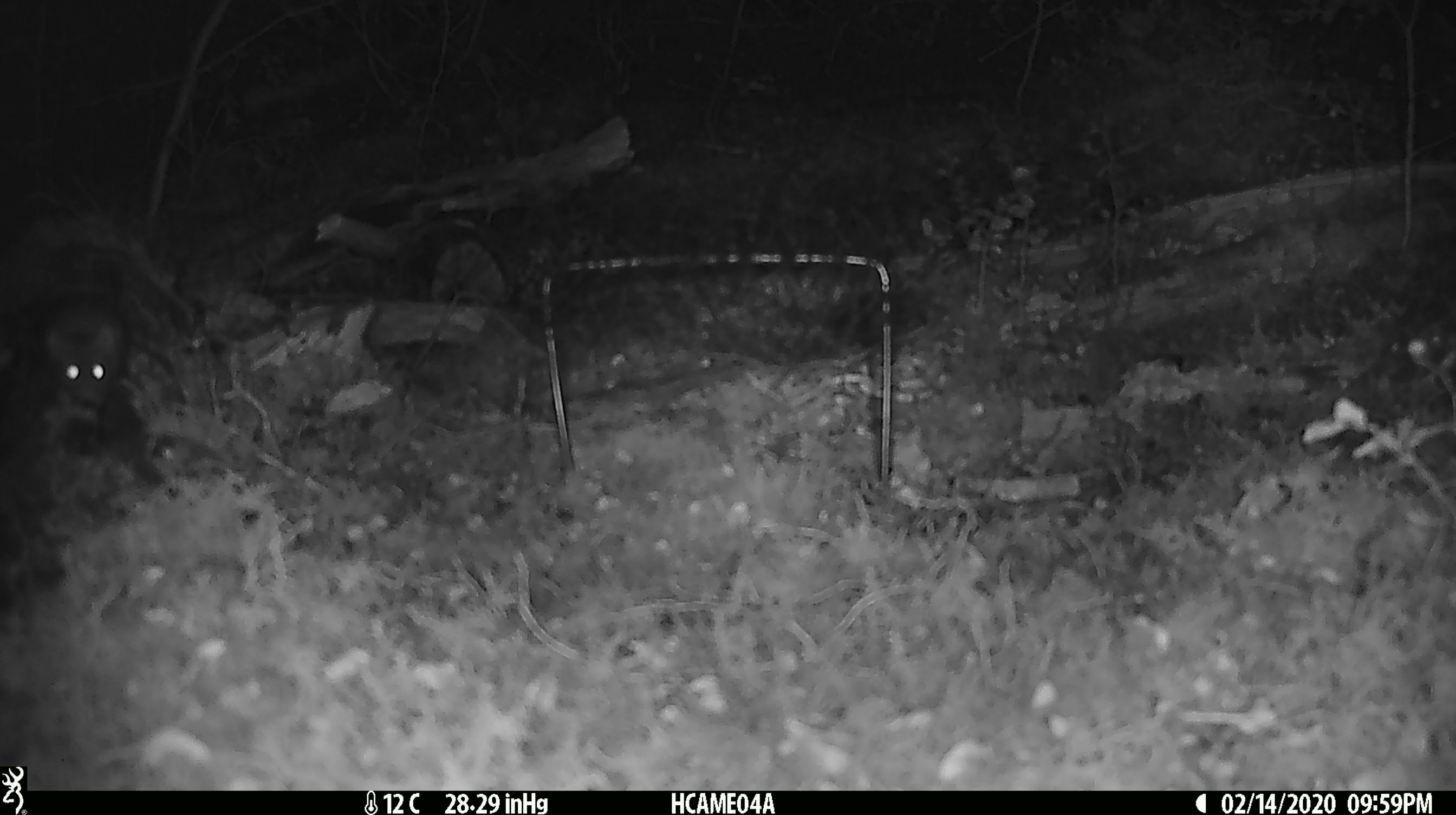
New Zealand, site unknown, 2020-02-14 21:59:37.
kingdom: Animalia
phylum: Chordata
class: Mammalia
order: Rodentia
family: Muridae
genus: Mus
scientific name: Mus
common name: mouse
Mouse (Mus).